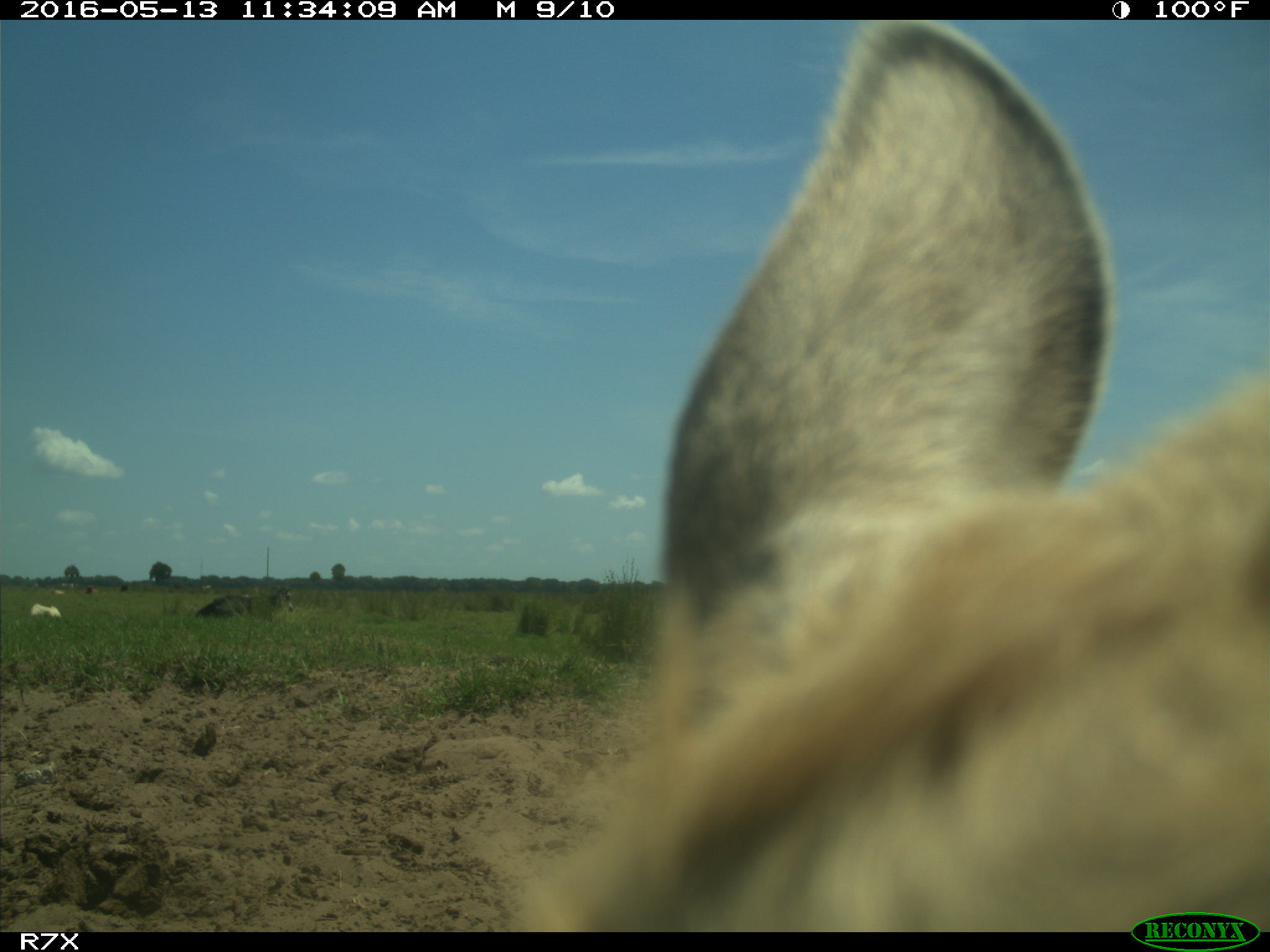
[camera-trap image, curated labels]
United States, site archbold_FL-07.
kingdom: Animalia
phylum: Chordata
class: Mammalia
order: Artiodactyla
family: Bovidae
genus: Bos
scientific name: Bos taurus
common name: domestic cow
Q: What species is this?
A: Bos taurus (domestic cow).